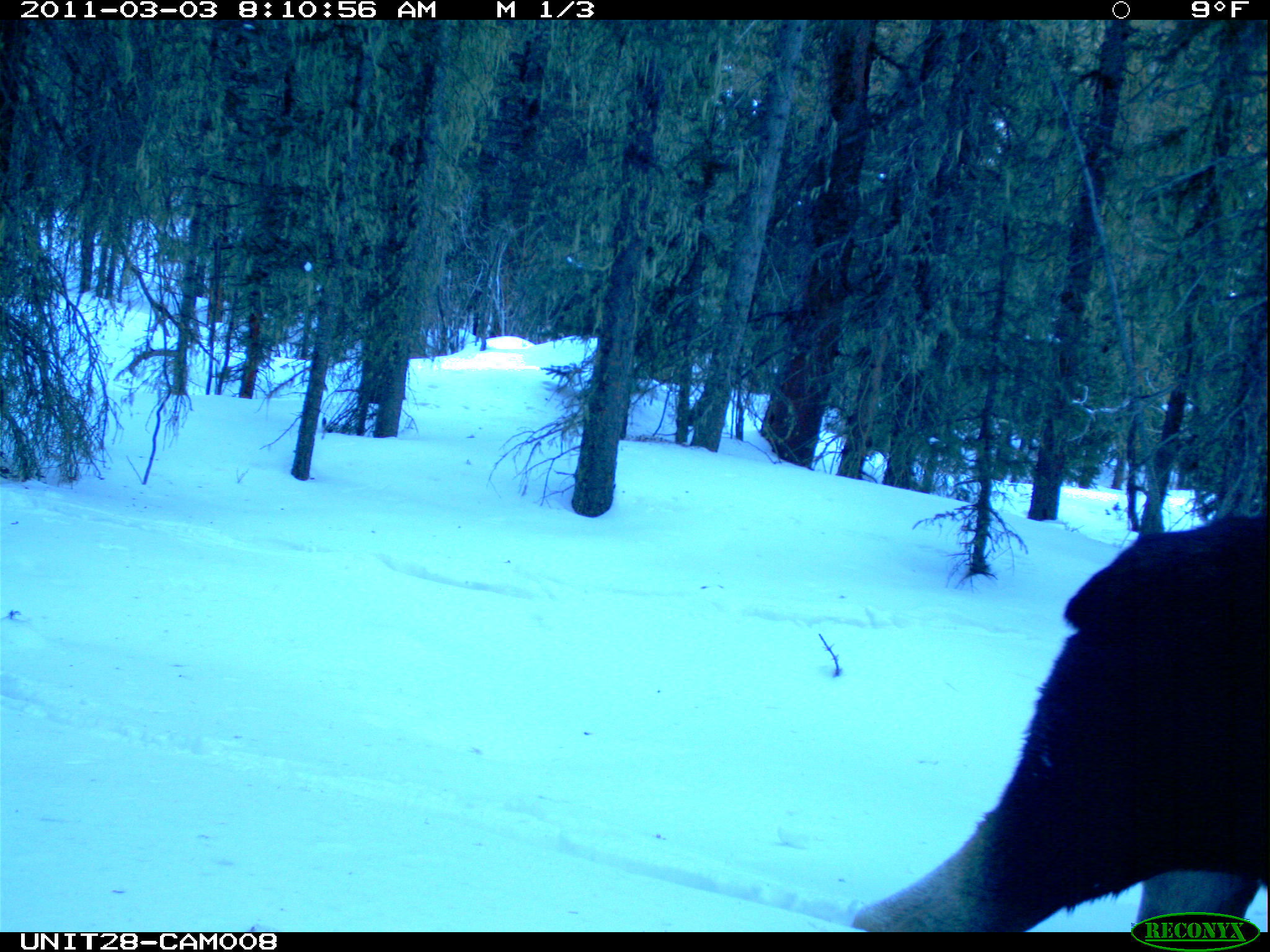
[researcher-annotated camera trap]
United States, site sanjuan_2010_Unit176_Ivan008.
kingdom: Animalia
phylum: Chordata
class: Mammalia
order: Artiodactyla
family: Cervidae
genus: Alces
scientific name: Alces alces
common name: moose